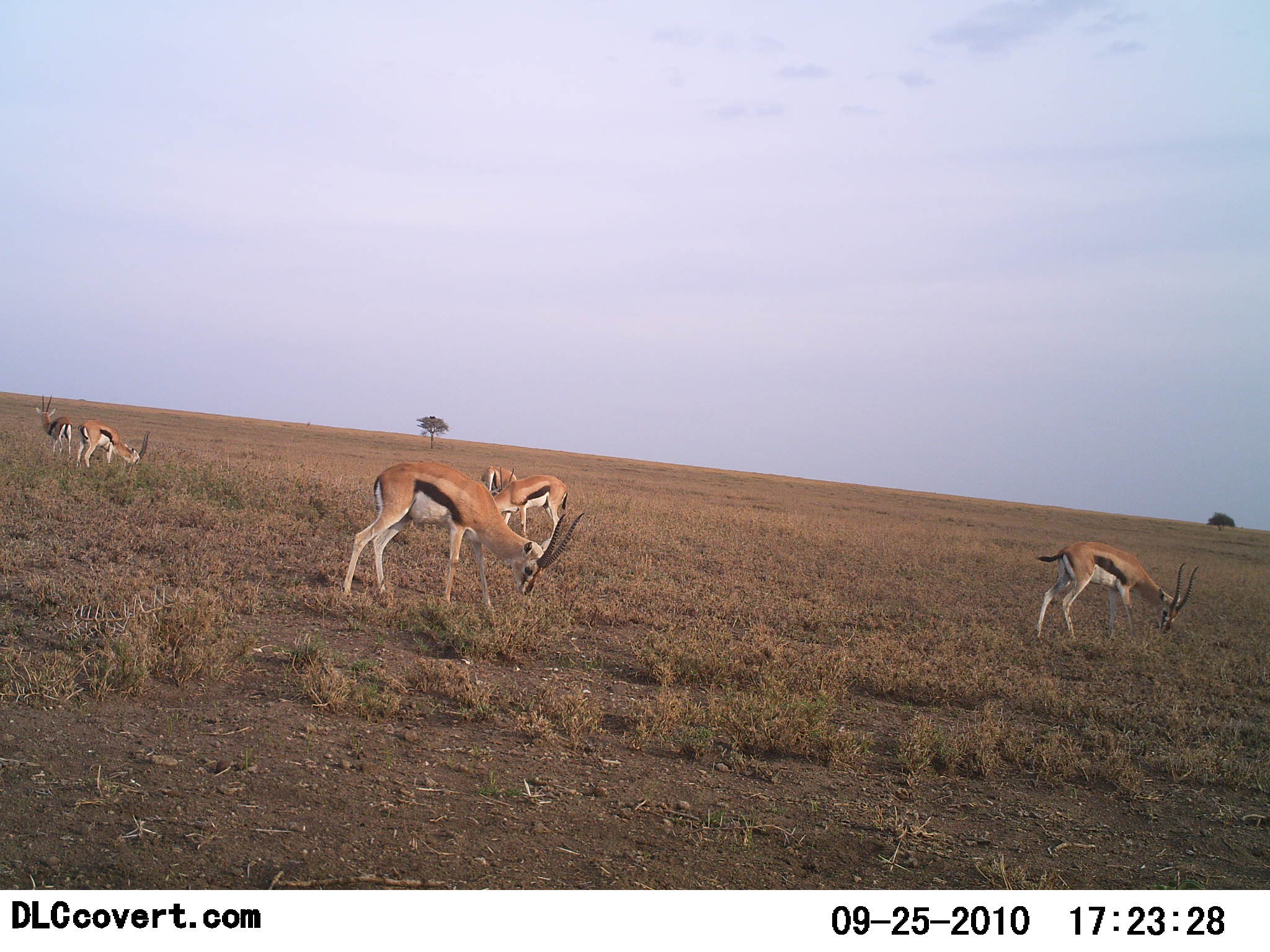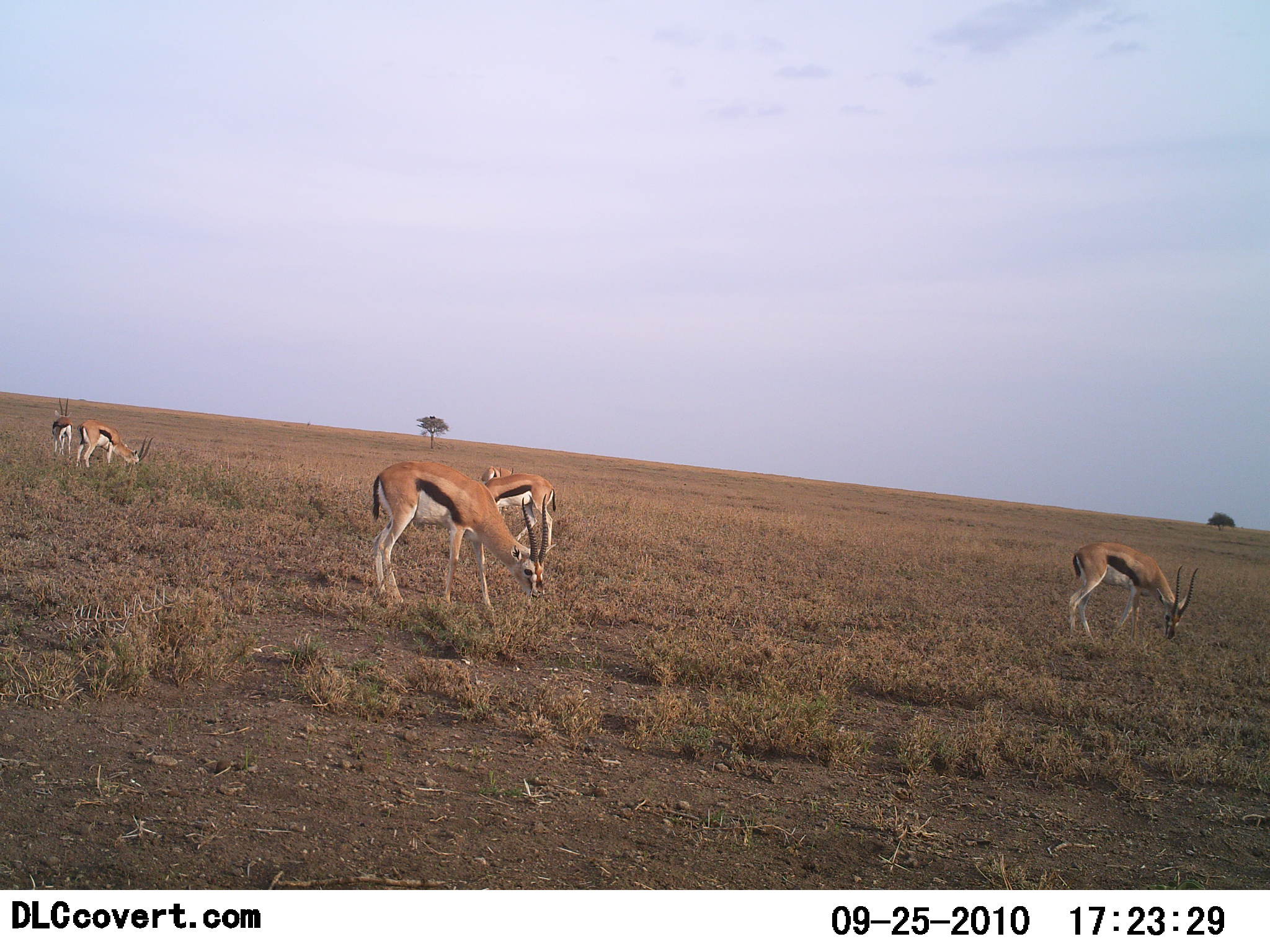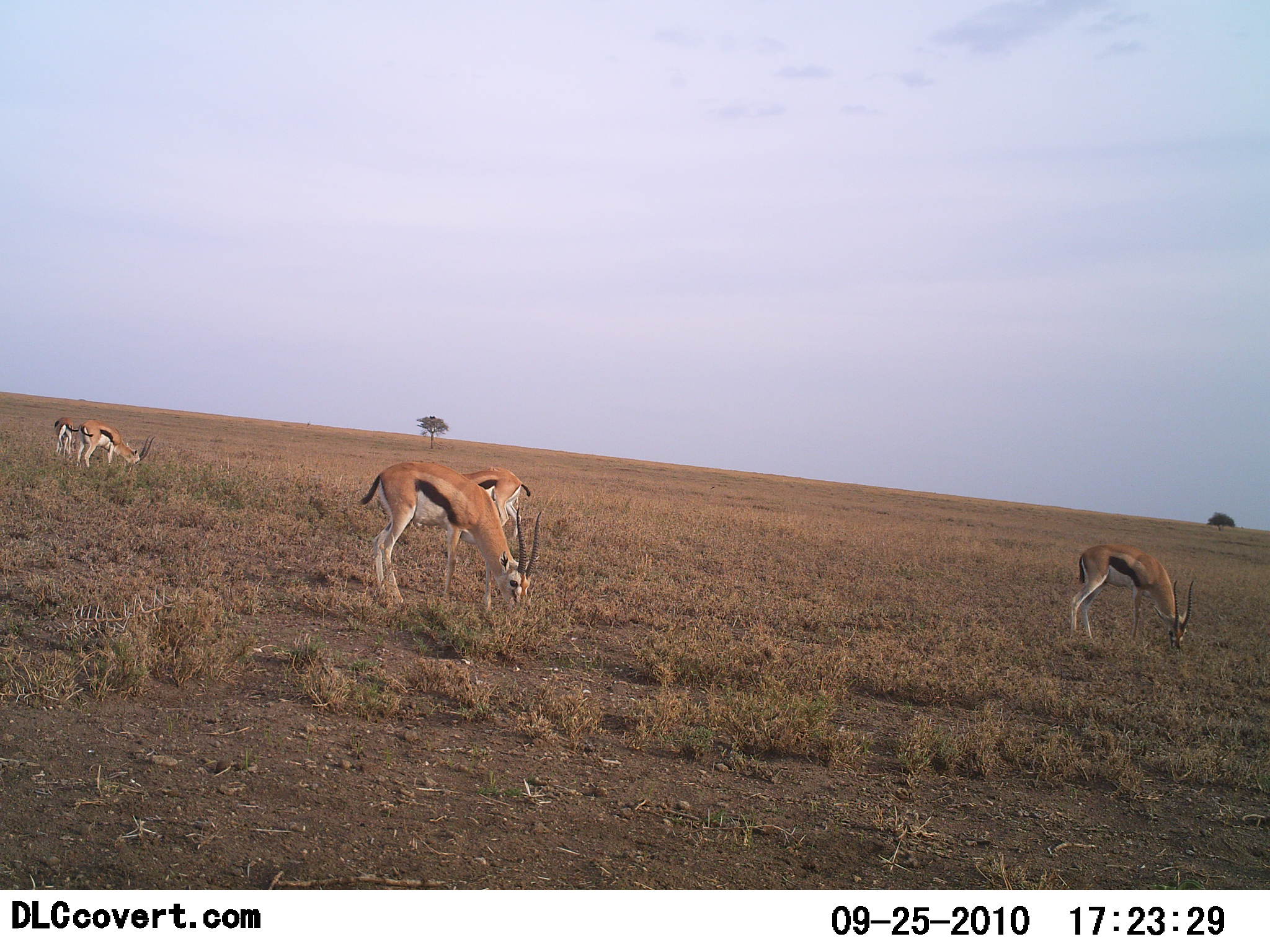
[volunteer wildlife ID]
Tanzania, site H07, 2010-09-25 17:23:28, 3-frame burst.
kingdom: Animalia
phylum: Chordata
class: Mammalia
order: Artiodactyla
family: Bovidae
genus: Eudorcas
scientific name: Eudorcas thomsonii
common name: thomson's gazelle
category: gazellethomsons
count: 6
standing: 17%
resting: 0%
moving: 25%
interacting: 0%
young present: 0%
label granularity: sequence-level